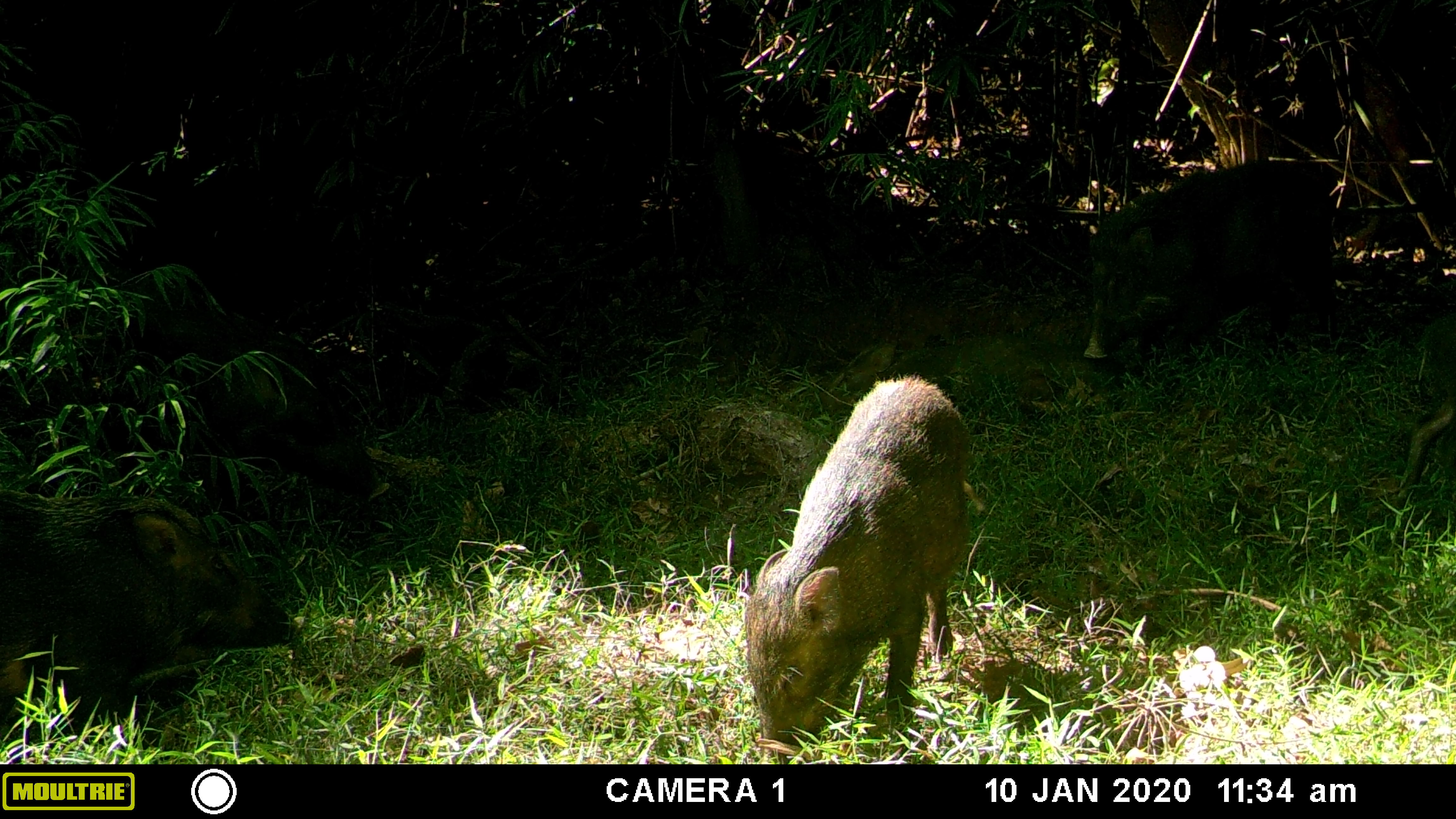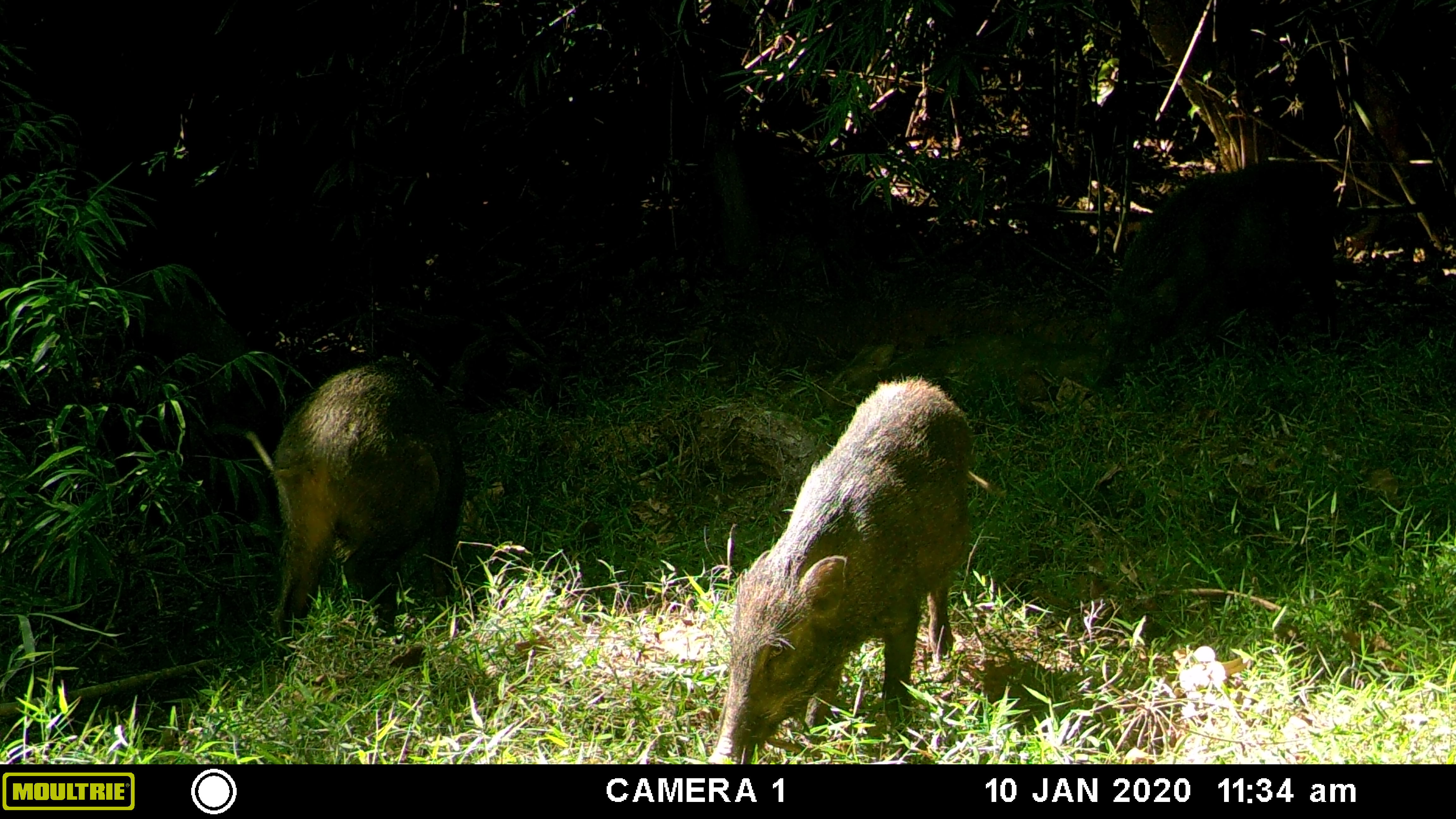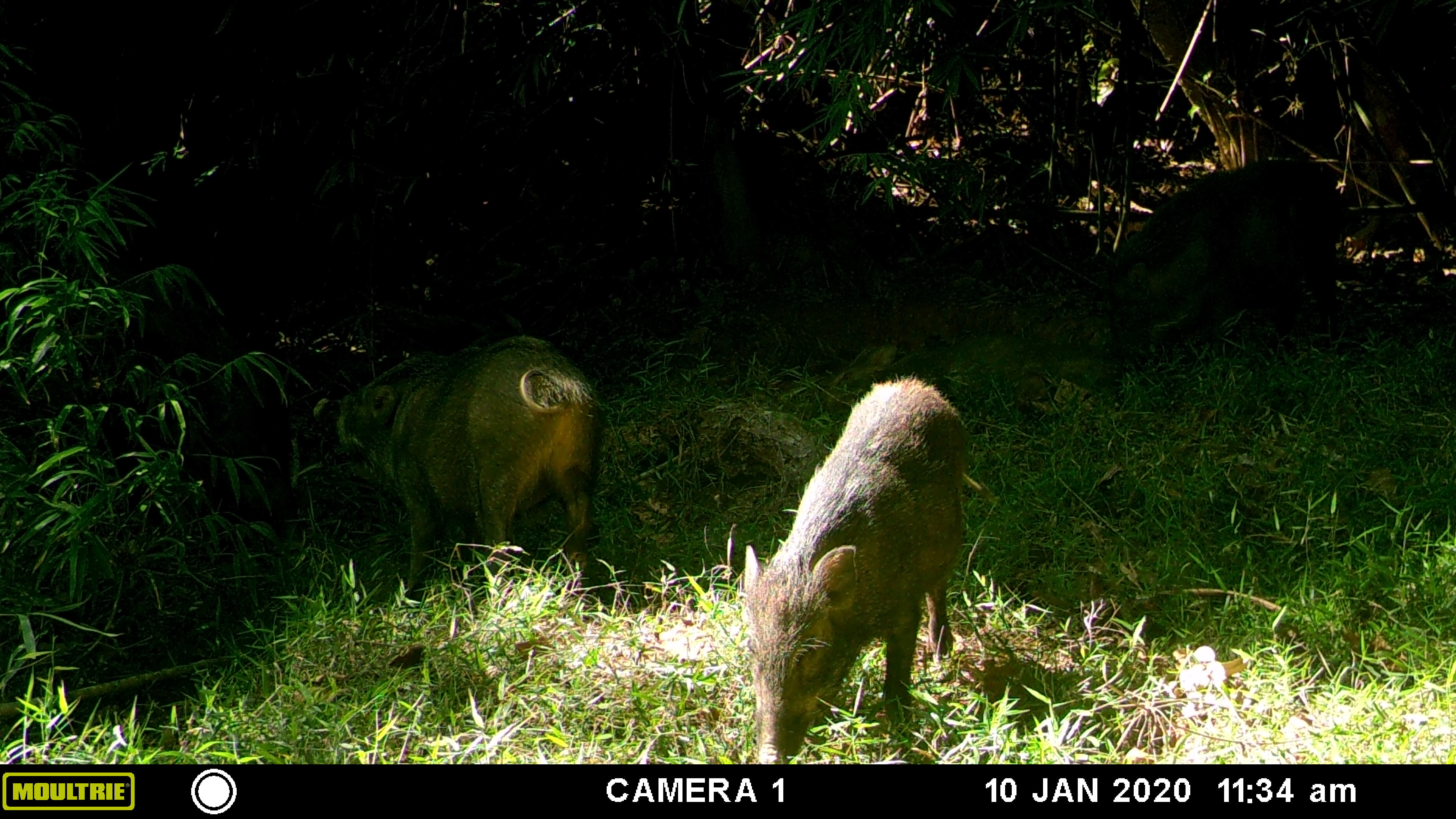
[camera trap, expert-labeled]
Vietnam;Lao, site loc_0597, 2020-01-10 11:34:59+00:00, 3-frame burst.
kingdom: Animalia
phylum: Chordata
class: Mammalia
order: Artiodactyla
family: Suidae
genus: Sus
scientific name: Sus scrofa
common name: eurasian wild pig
Eurasian wild pig (Sus scrofa). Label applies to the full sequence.